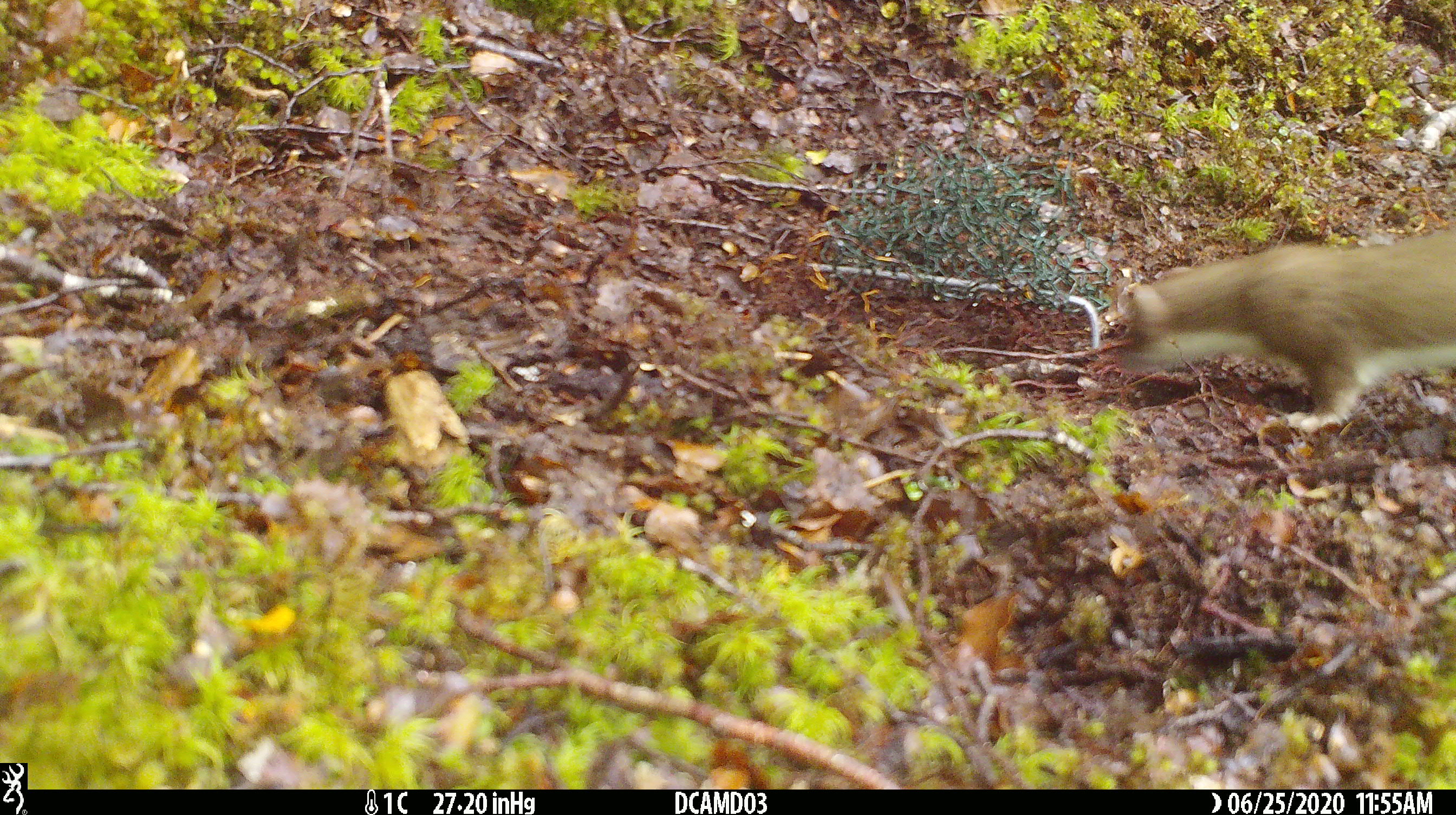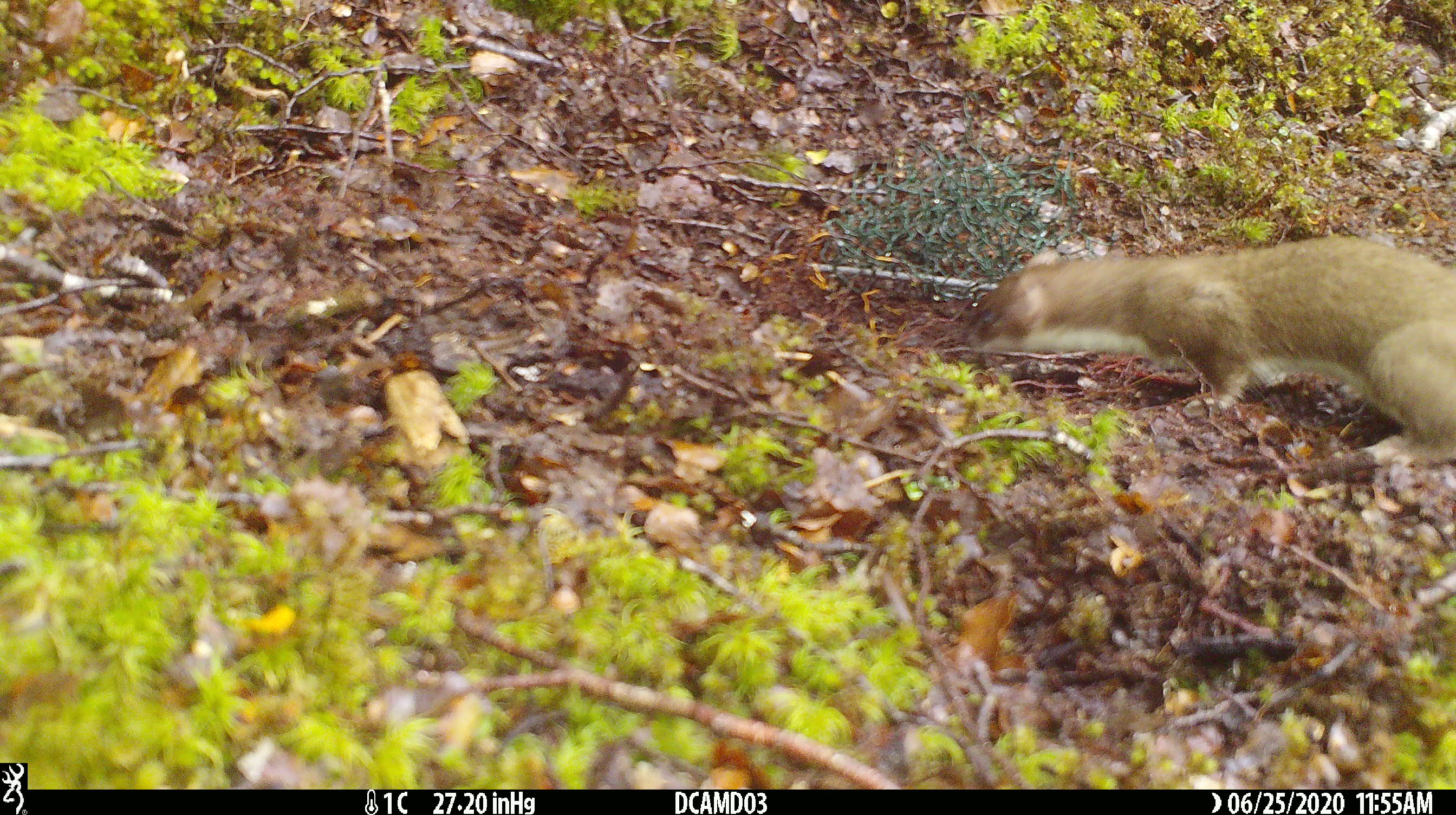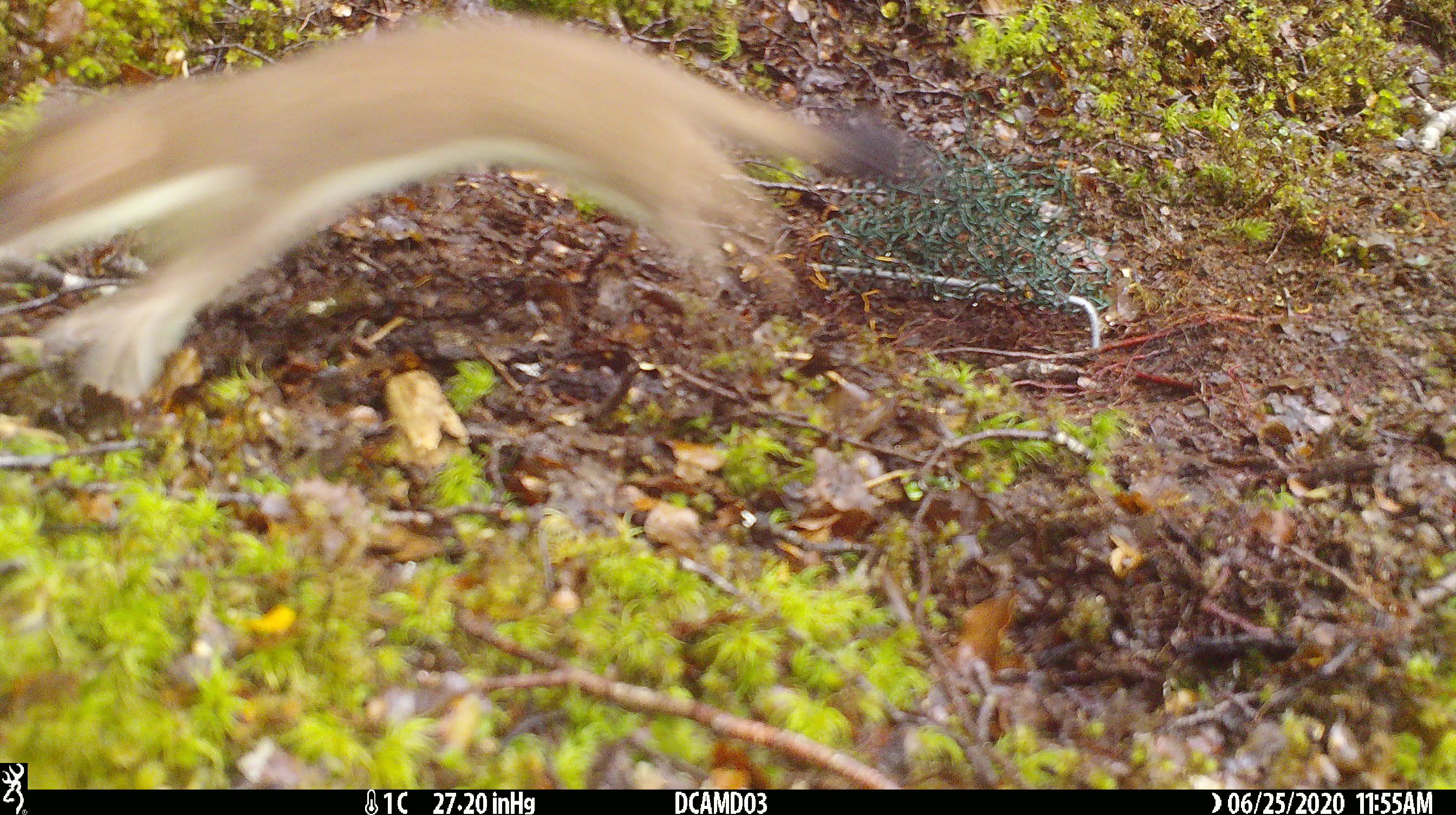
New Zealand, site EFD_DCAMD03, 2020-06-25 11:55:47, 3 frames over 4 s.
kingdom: Animalia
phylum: Chordata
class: Mammalia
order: Carnivora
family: Mustelidae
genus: Mustela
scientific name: Mustela erminea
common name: stoat